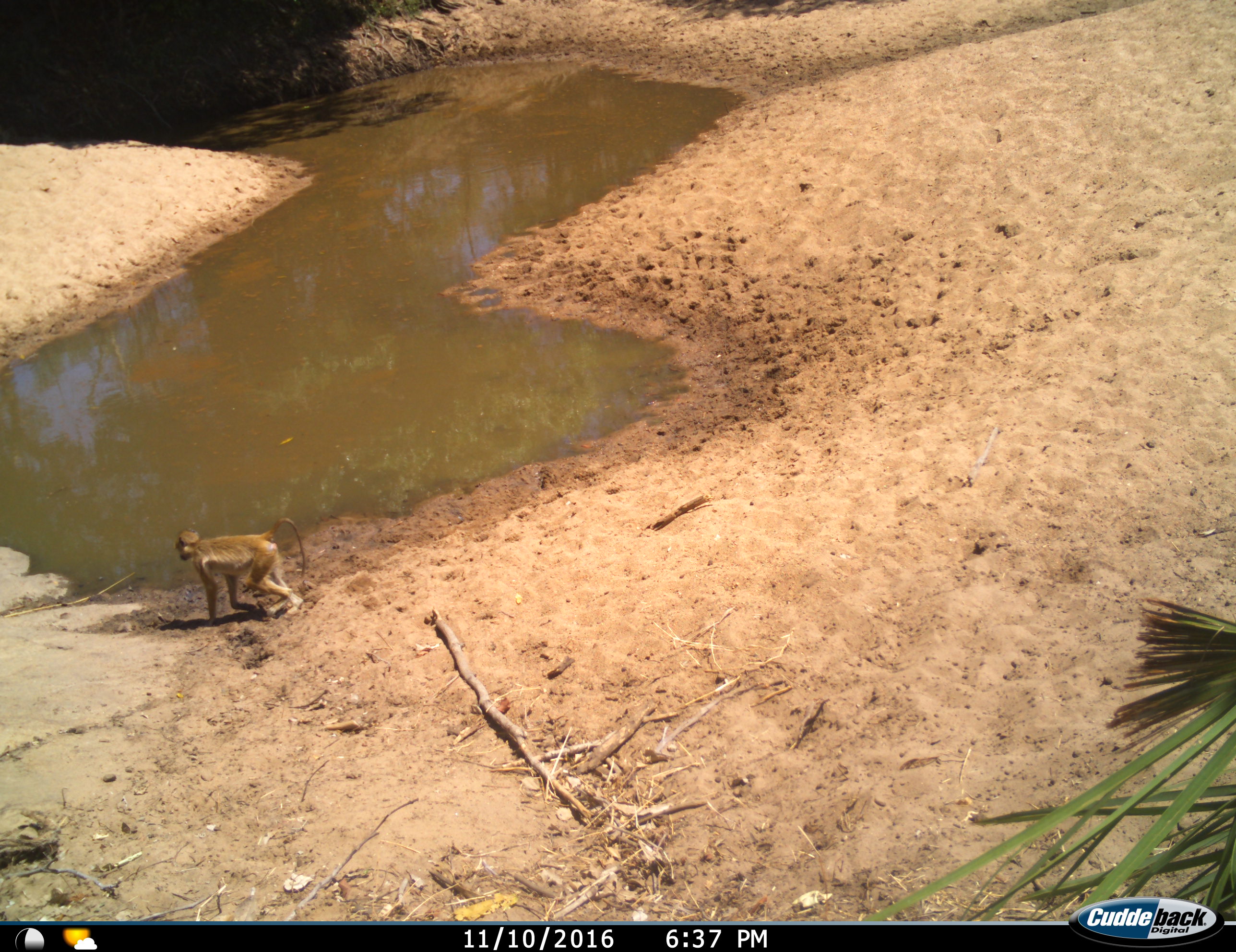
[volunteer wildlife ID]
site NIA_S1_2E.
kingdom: Animalia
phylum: Chordata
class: Mammalia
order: Primates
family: Cercopithecidae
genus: Papio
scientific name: Papio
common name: baboon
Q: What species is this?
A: Baboon (Papio).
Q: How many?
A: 1.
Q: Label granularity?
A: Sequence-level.